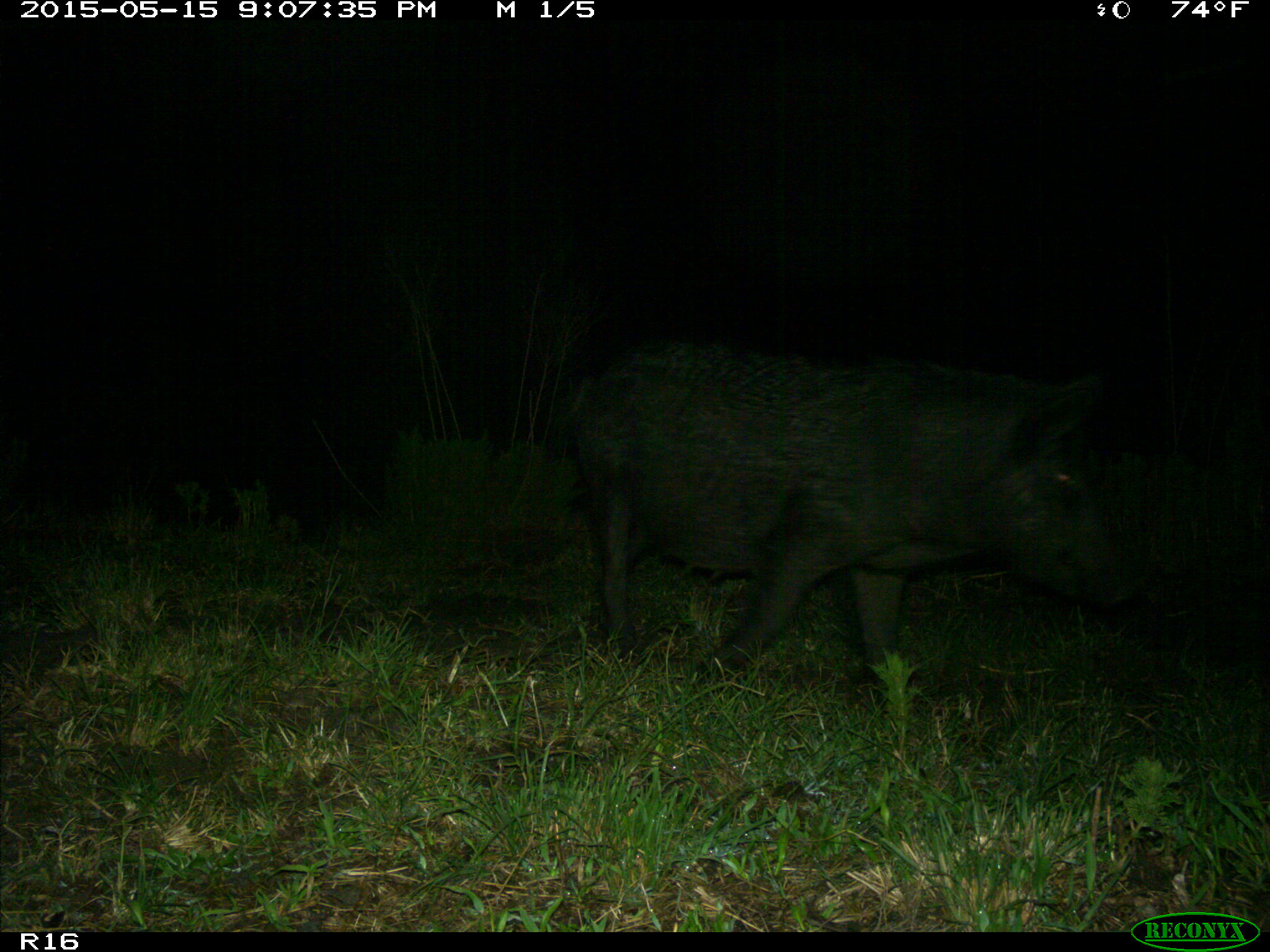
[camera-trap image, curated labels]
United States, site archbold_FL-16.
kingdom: Animalia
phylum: Chordata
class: Mammalia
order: Artiodactyla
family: Suidae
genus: Sus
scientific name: Sus scrofa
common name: wild boar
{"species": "Sus scrofa (wild boar)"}